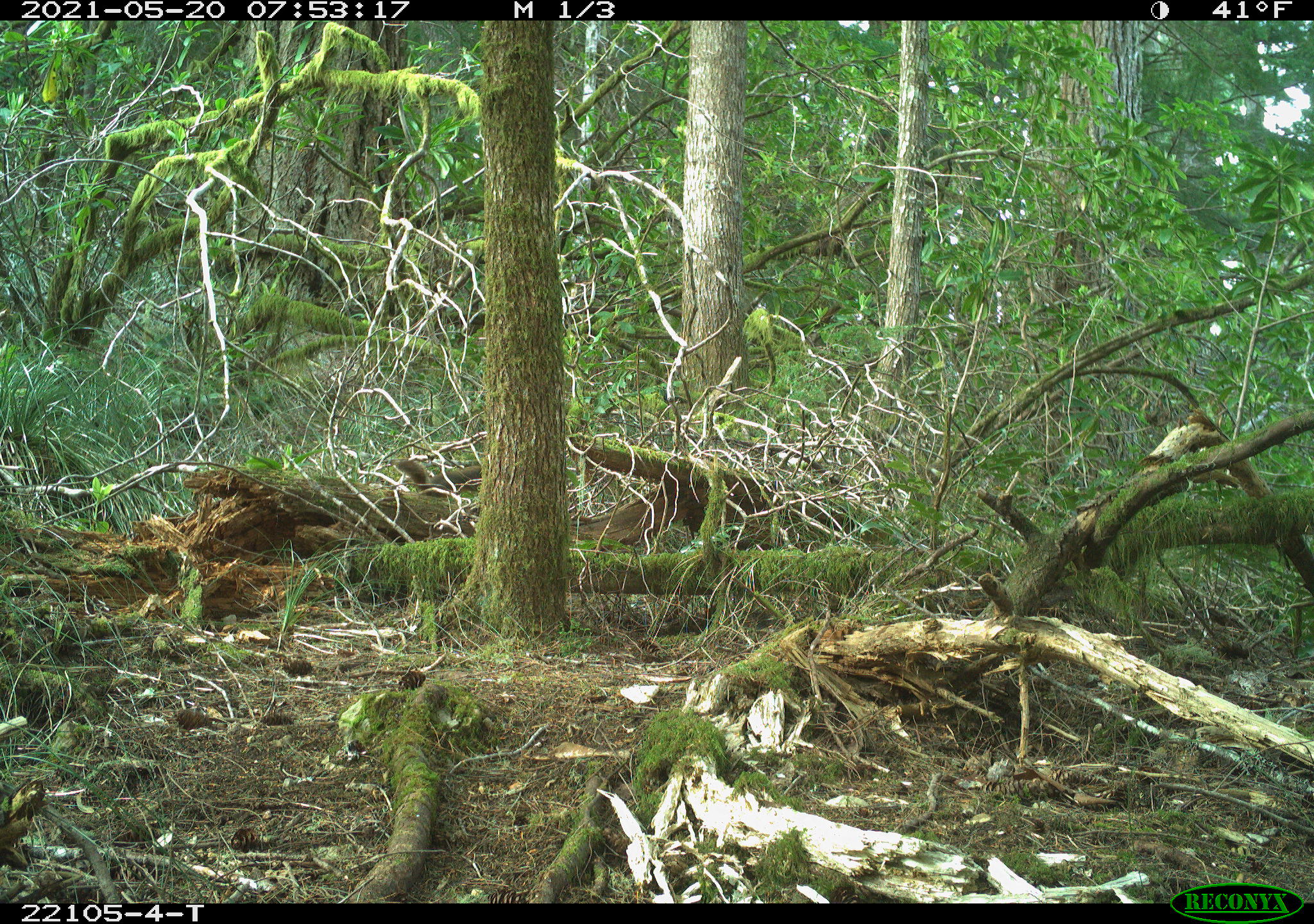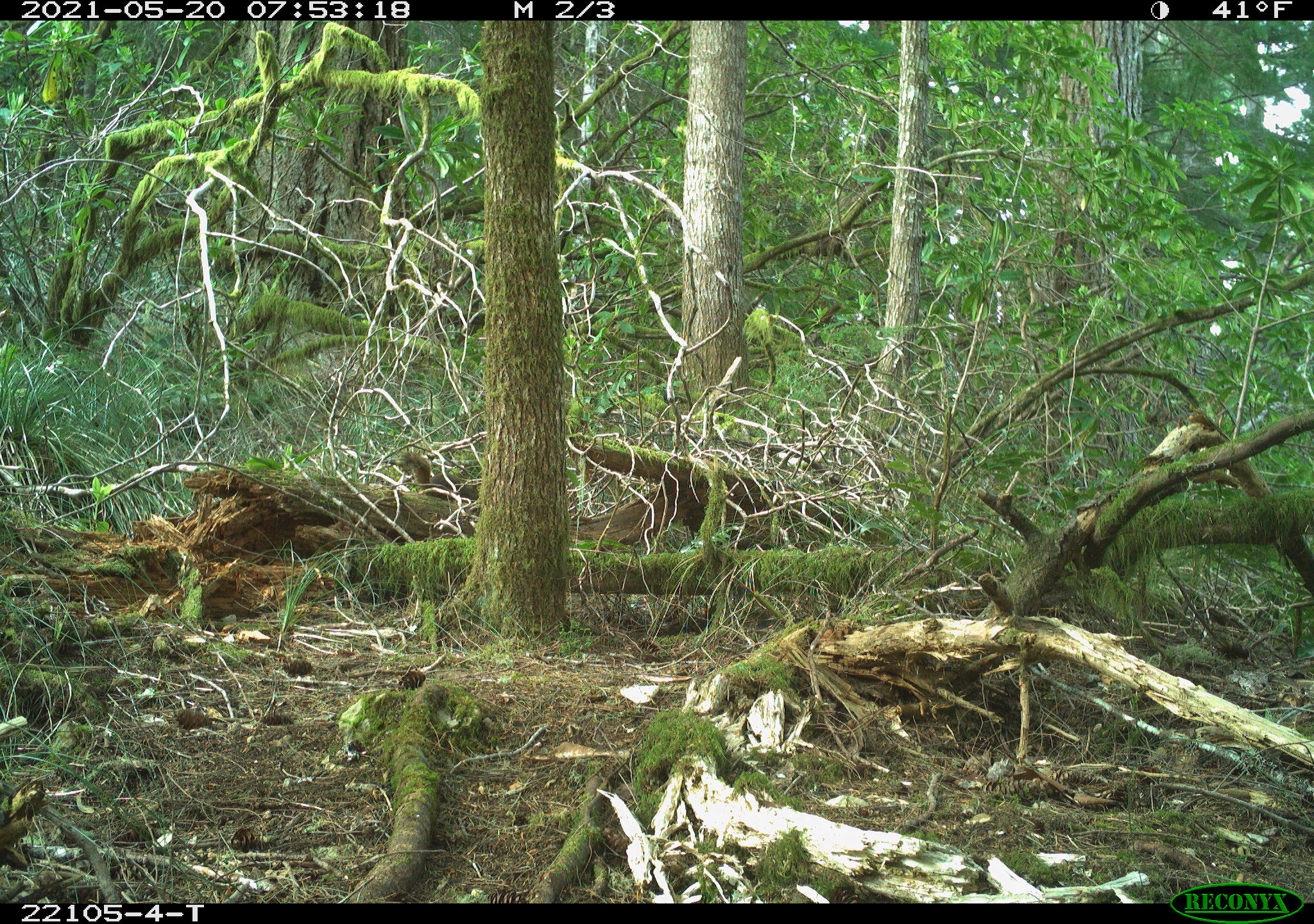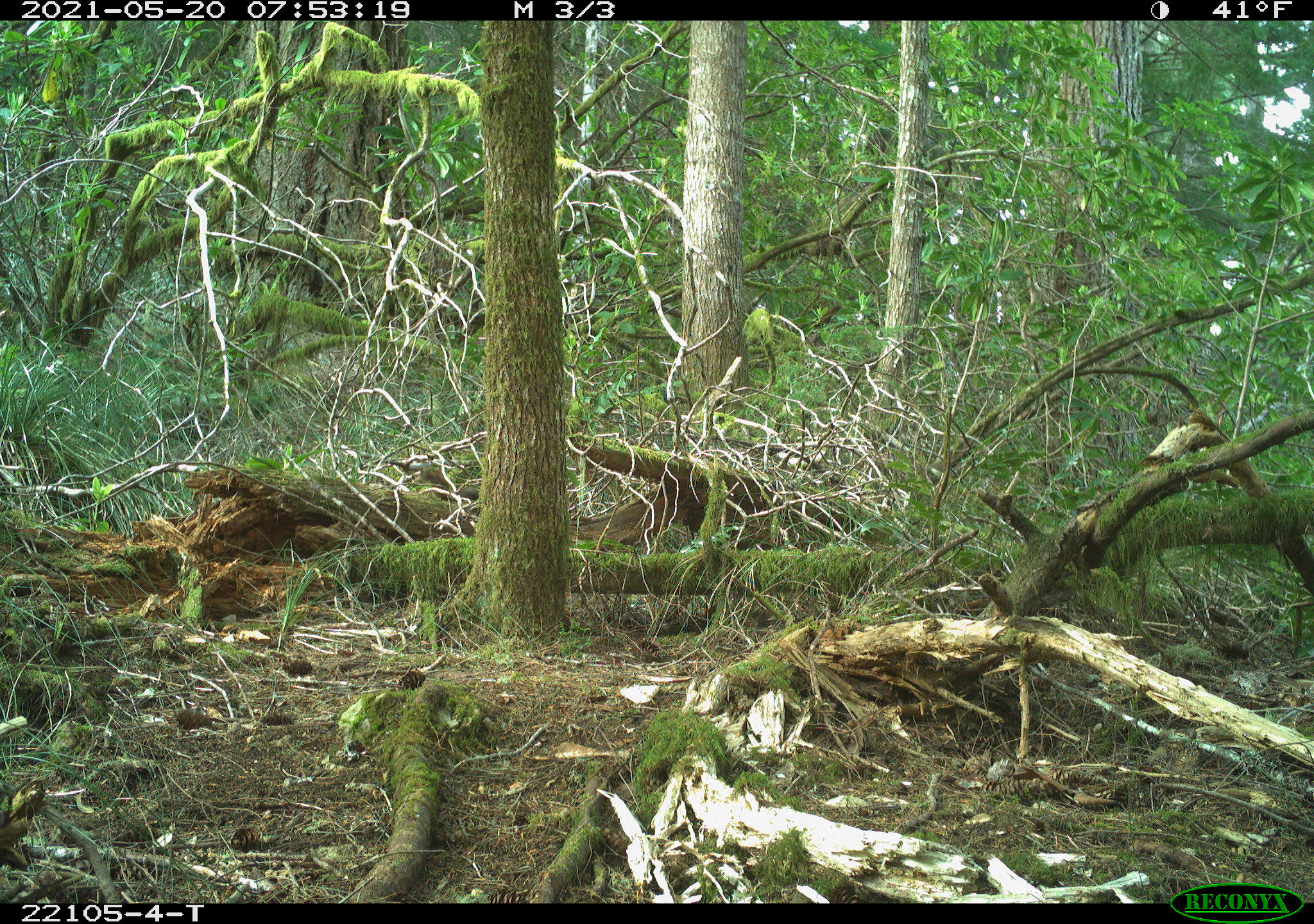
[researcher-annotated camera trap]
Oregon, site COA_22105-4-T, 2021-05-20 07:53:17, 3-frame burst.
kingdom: Animalia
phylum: Chordata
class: Mammalia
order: Rodentia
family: Sciuridae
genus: Tamiasciurus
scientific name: Tamiasciurus douglasii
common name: douglas squirrel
Douglas squirrel (Tamiasciurus douglasii).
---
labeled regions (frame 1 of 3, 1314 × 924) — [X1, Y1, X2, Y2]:
douglas squirrel: [371, 443, 512, 512]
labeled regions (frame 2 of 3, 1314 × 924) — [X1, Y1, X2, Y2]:
douglas squirrel: [381, 432, 509, 519]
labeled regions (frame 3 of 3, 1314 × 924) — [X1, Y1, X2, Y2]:
douglas squirrel: [410, 455, 497, 519]